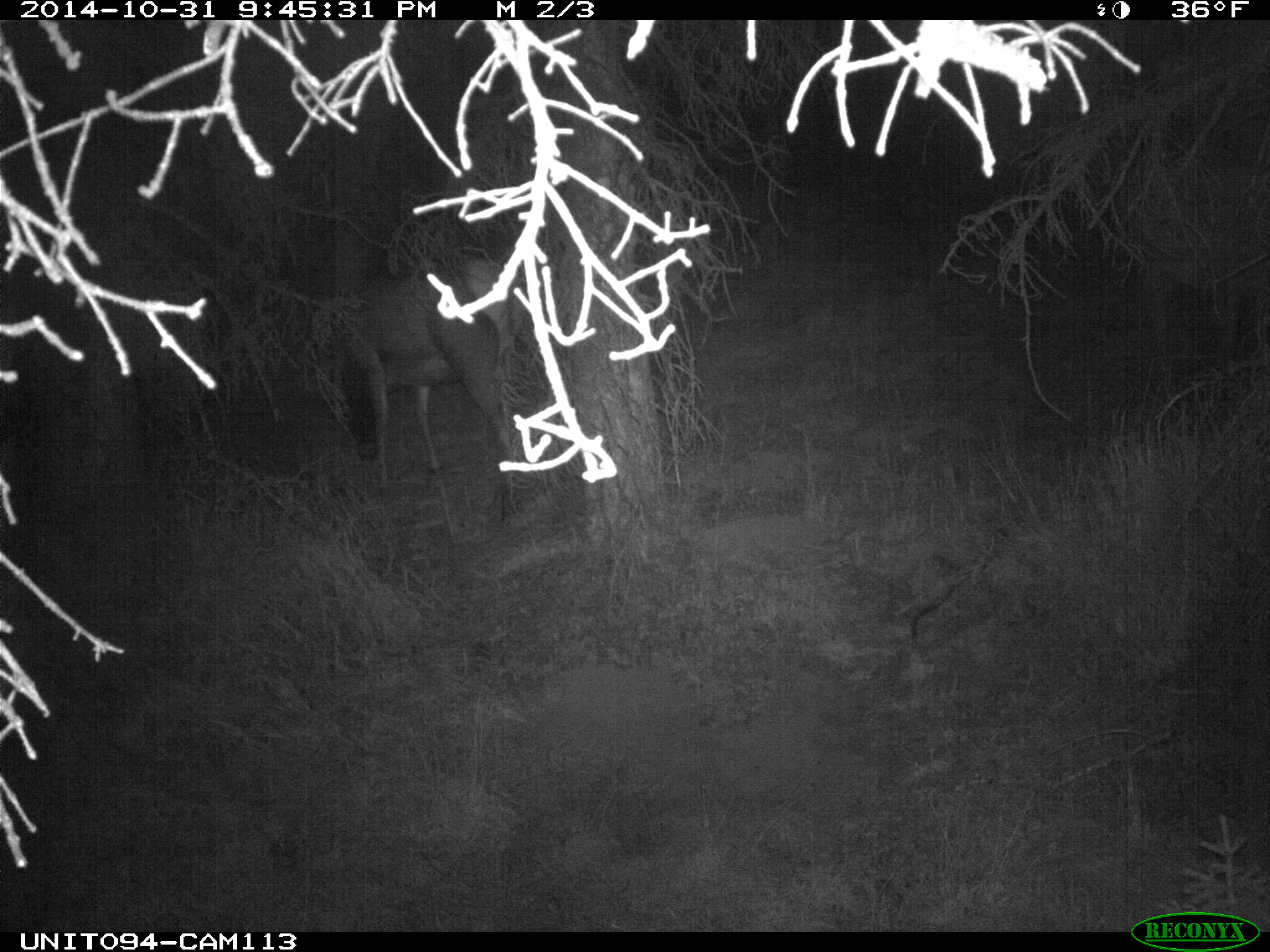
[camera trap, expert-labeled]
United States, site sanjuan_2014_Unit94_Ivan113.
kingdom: Animalia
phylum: Chordata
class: Mammalia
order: Artiodactyla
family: Cervidae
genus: Cervus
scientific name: Cervus elaphus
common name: red deer